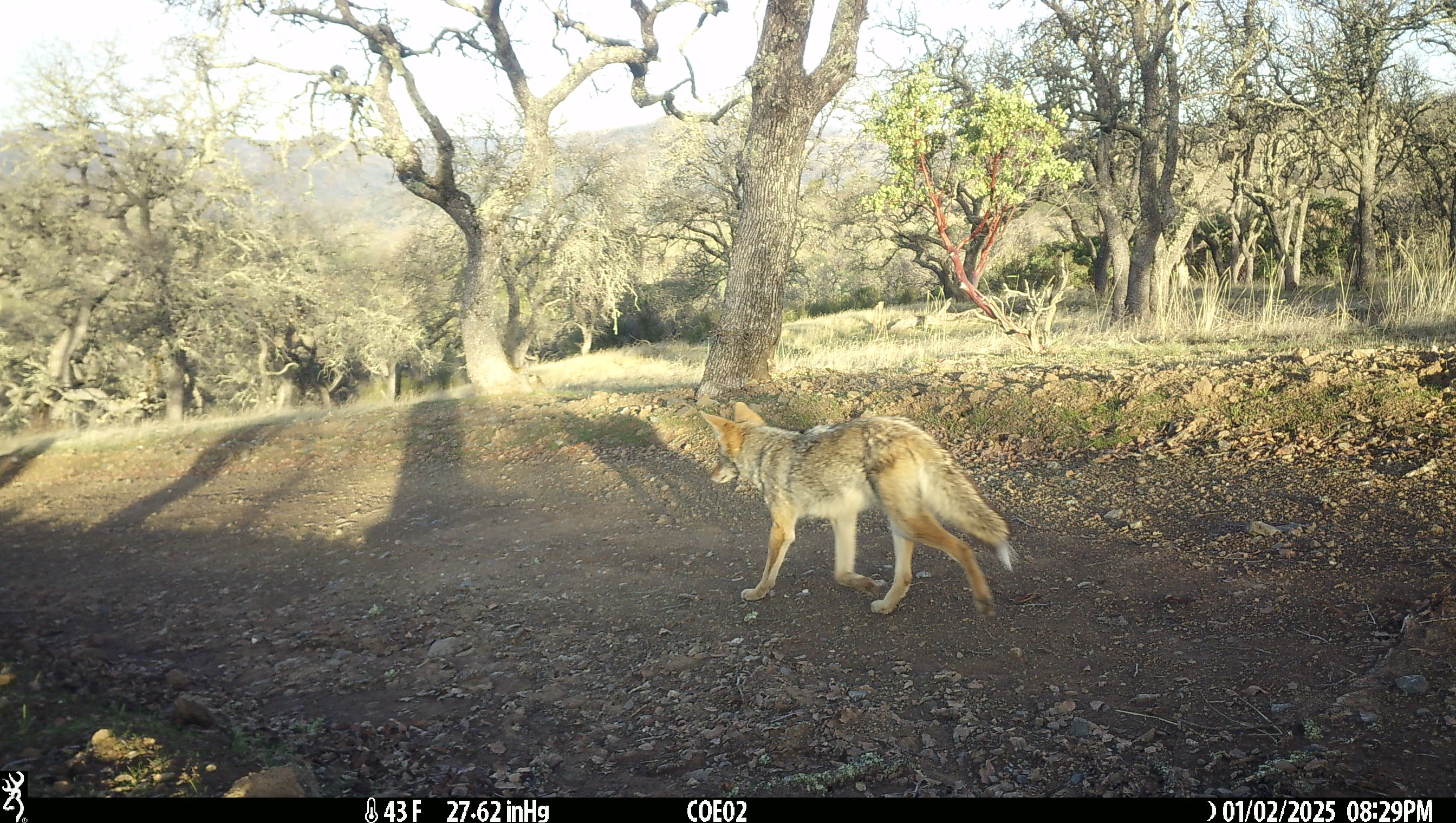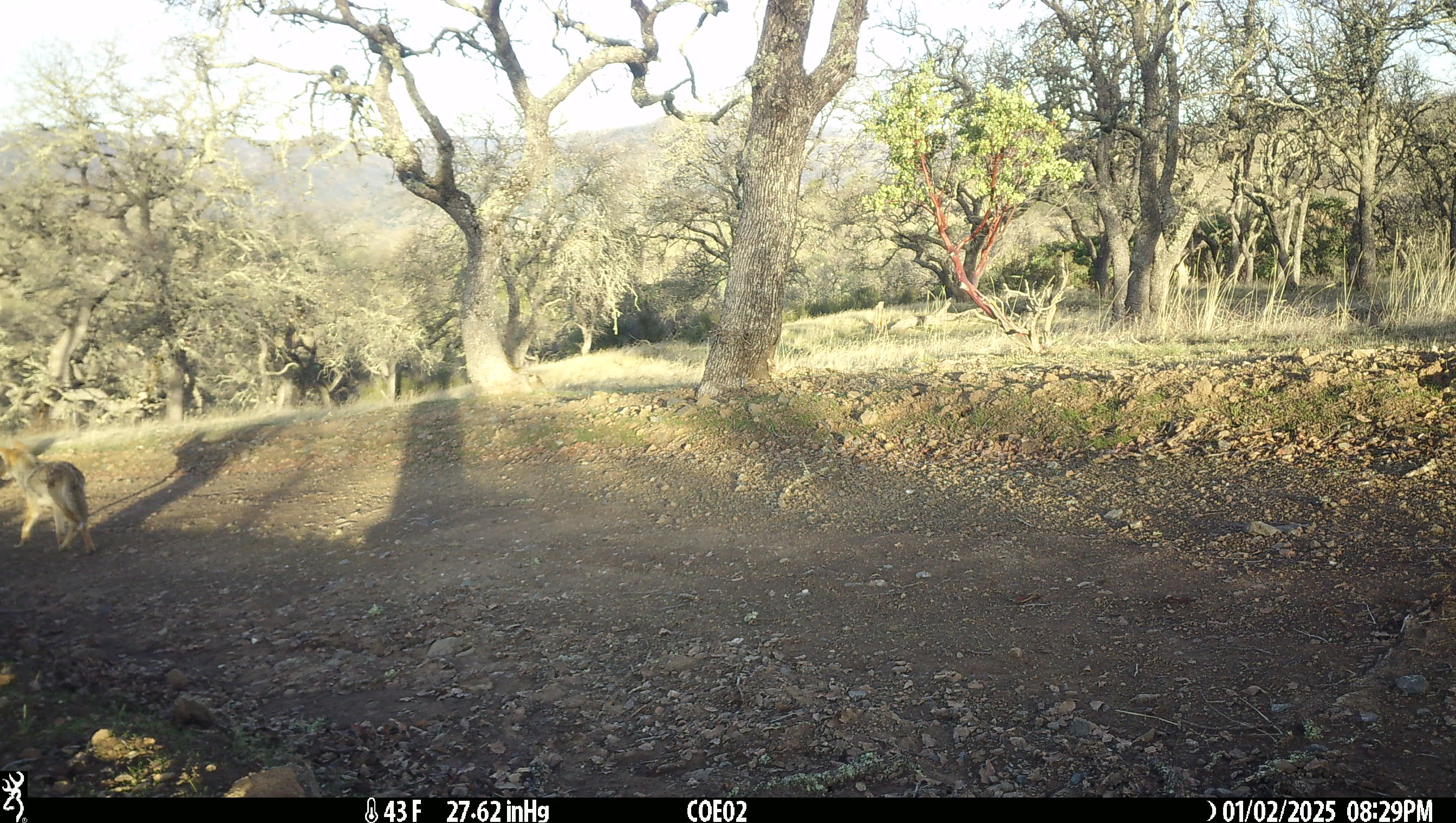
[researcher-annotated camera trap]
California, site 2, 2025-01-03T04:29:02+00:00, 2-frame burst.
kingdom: Animalia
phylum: Chordata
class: Mammalia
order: Carnivora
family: Canidae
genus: Canis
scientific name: Canis latrans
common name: coyote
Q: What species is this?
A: Coyote (Canis latrans).